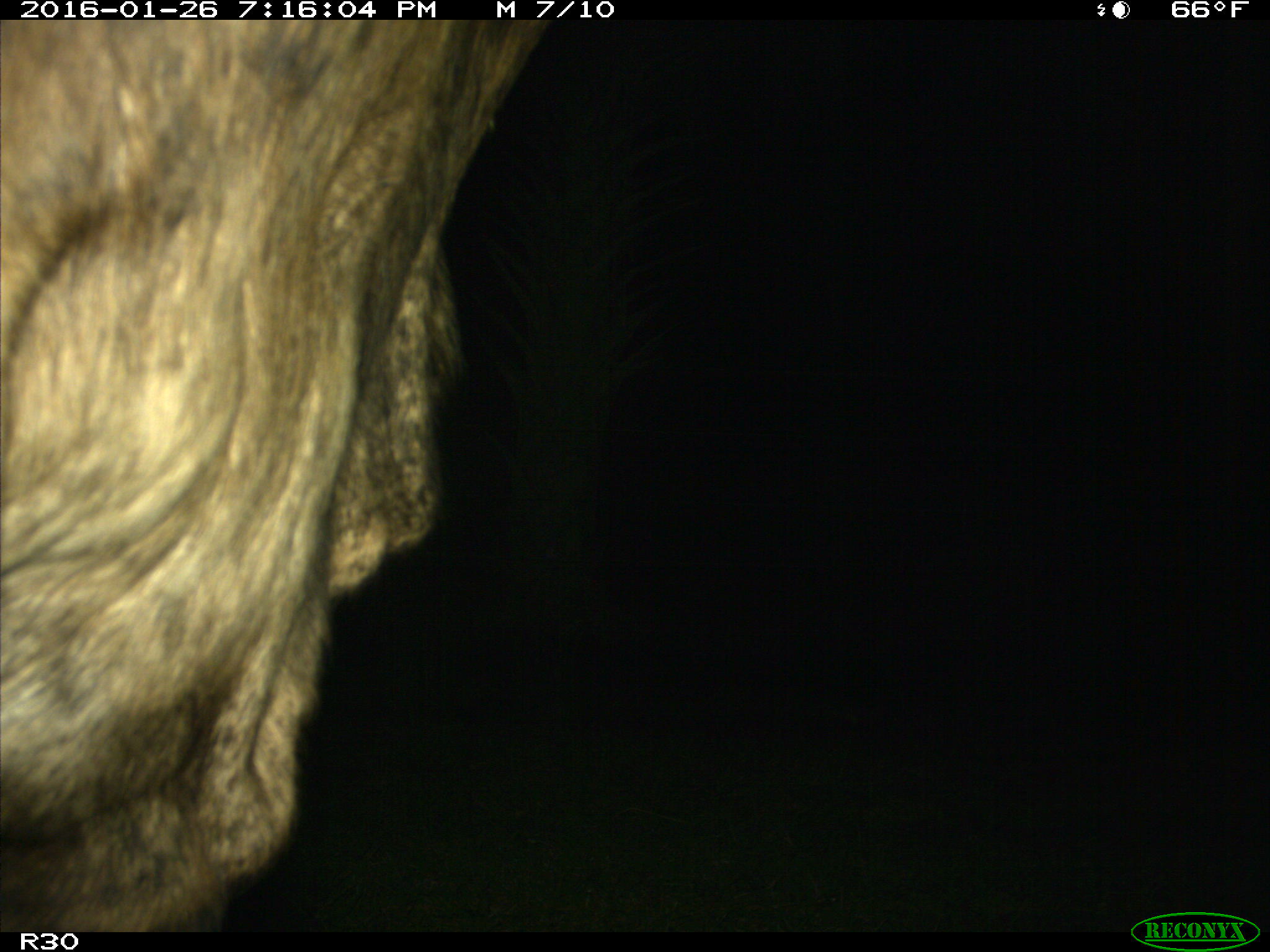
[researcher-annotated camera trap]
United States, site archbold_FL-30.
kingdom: Animalia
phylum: Chordata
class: Mammalia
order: Artiodactyla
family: Bovidae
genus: Bos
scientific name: Bos taurus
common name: domestic cow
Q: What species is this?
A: Bos taurus (domestic cow).